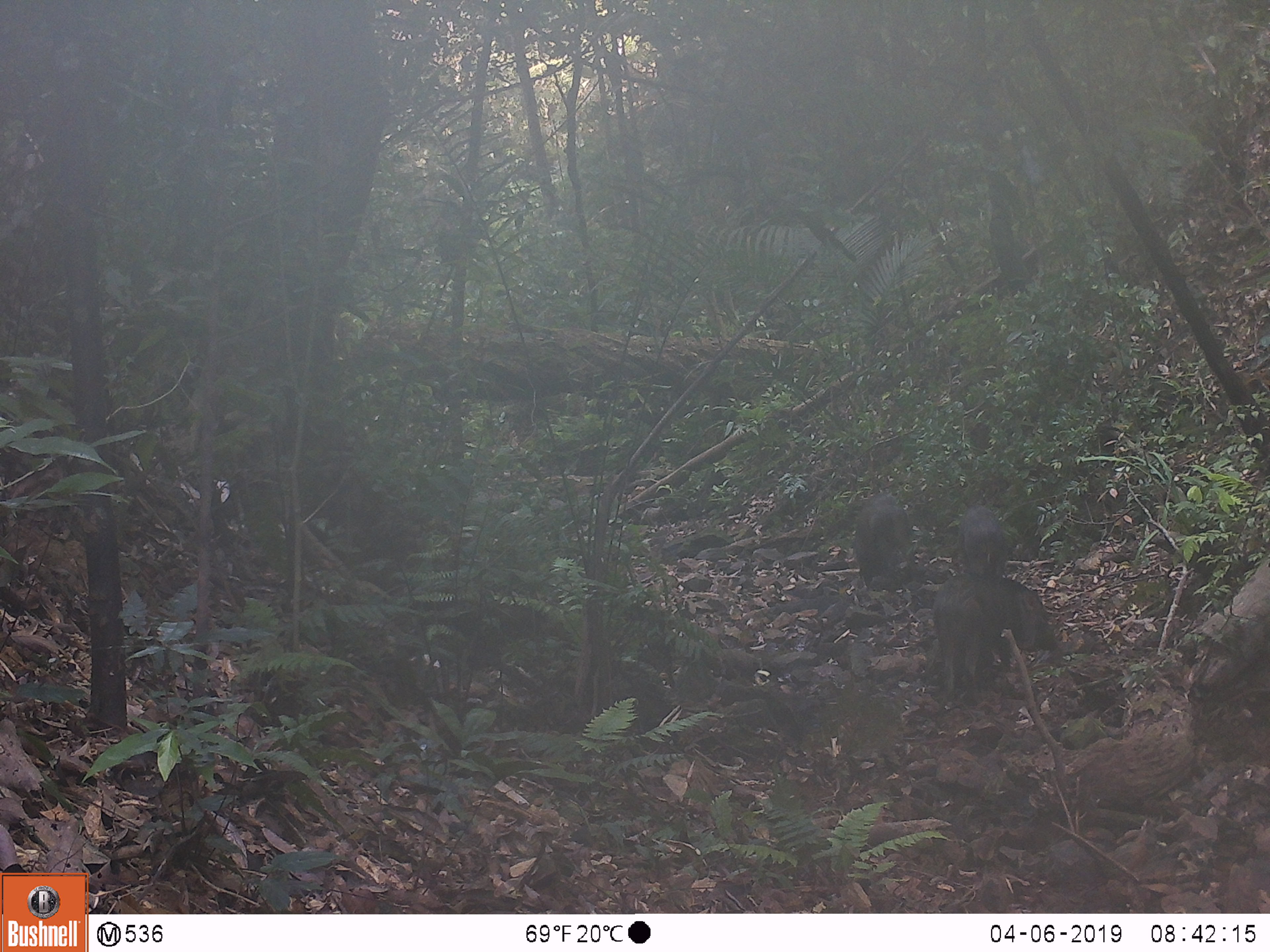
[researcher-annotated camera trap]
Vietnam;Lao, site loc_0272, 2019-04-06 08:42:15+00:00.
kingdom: Animalia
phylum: Chordata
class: Mammalia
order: Artiodactyla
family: Suidae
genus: Sus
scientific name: Sus scrofa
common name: eurasian wild pig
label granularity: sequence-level